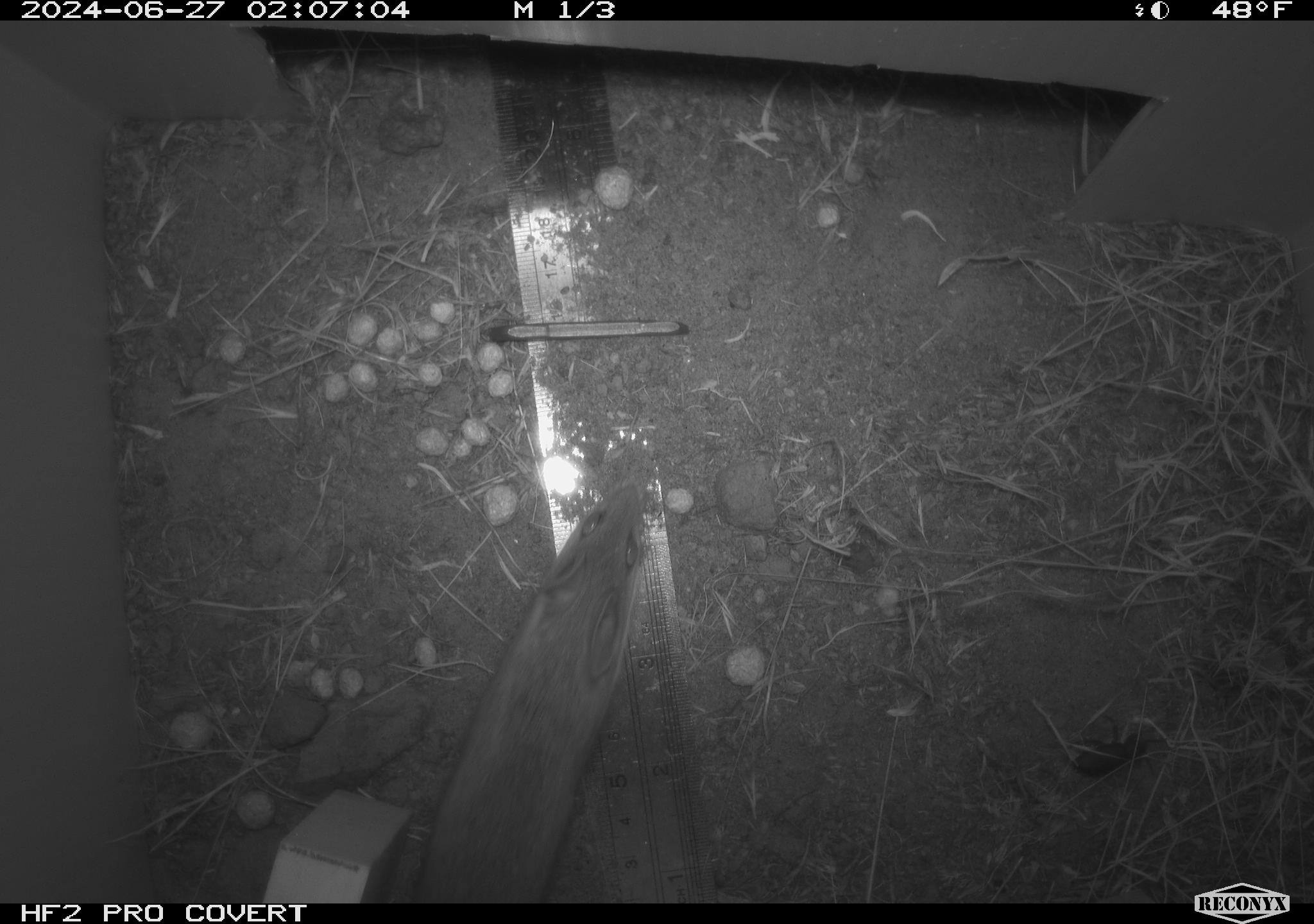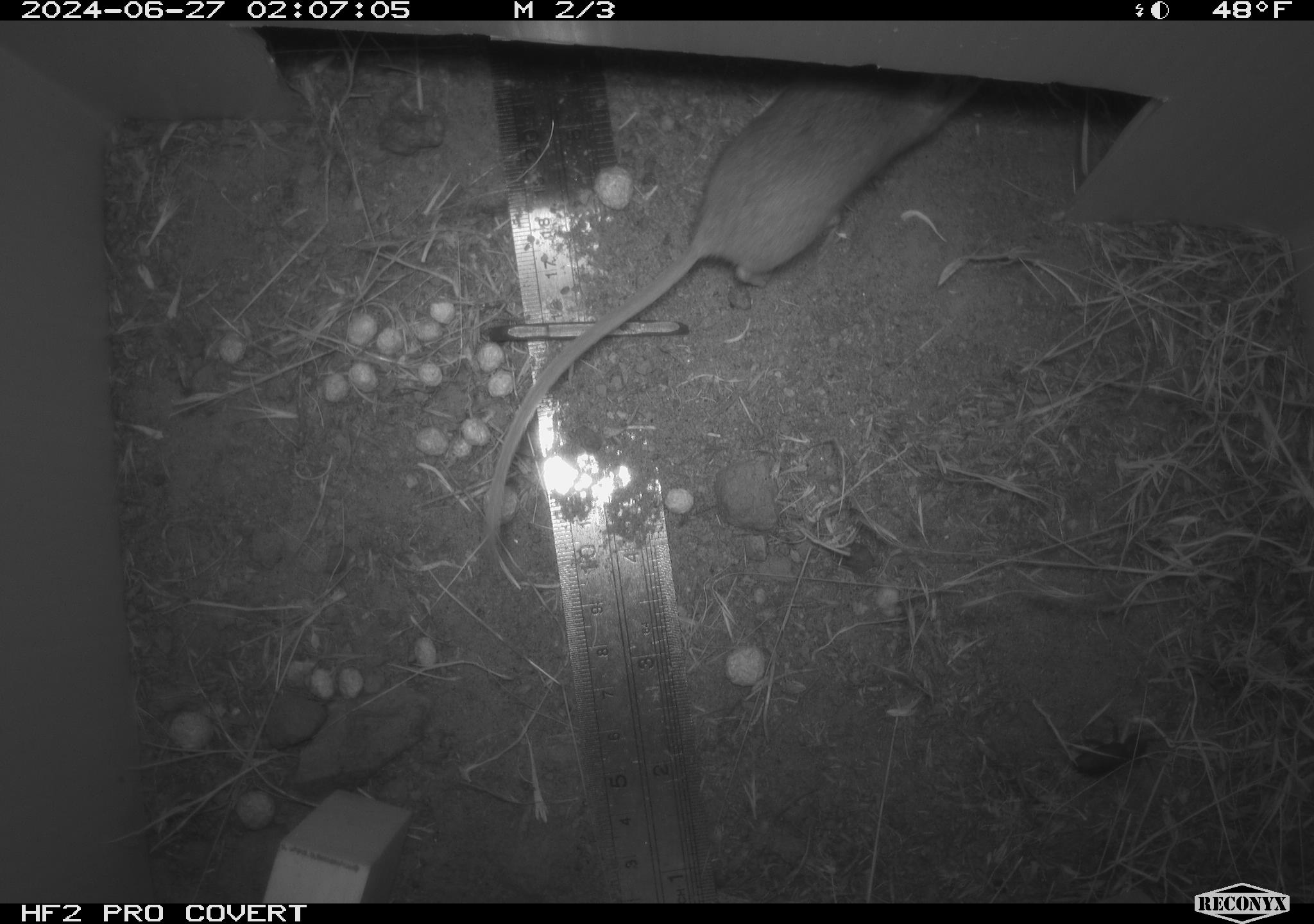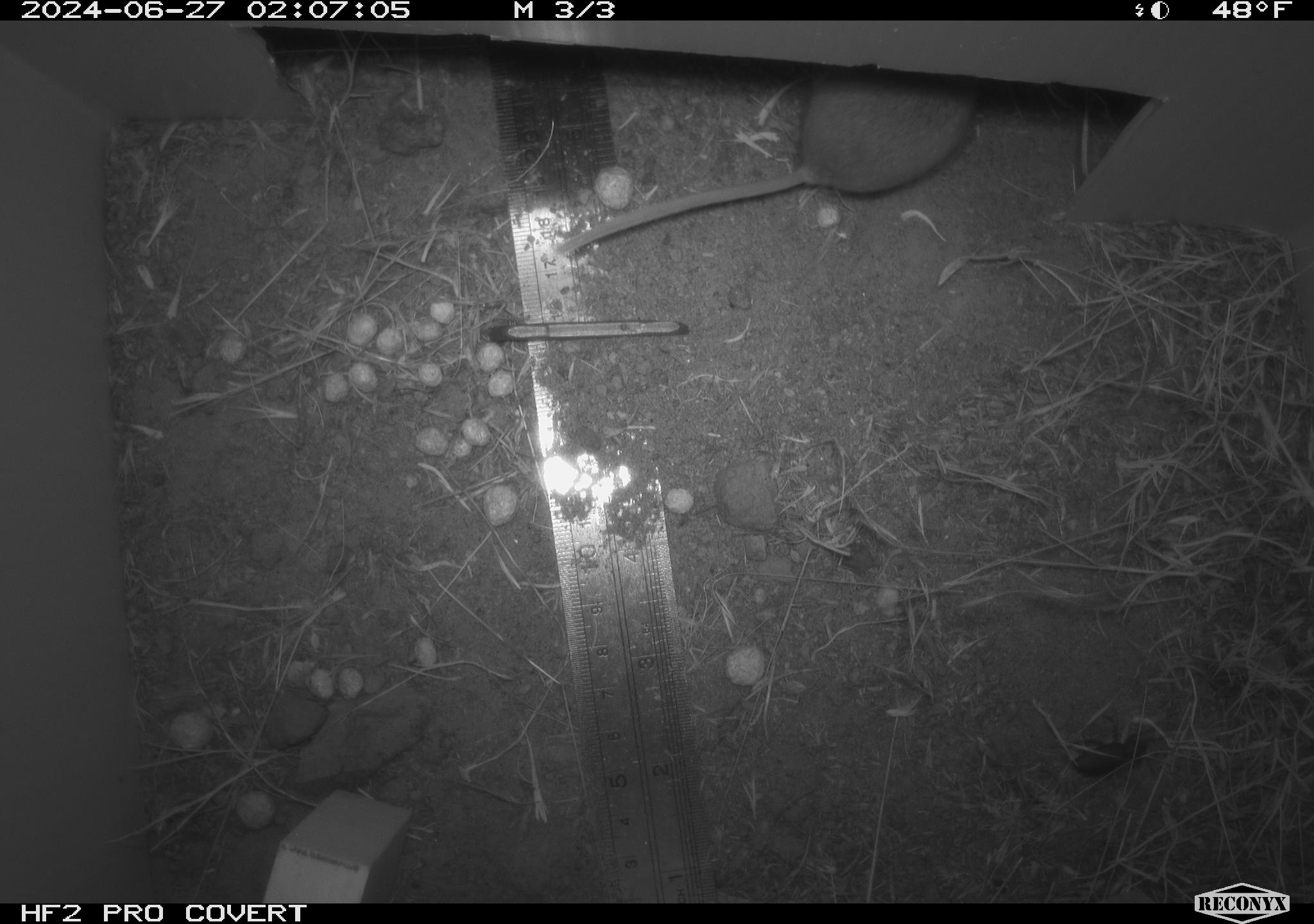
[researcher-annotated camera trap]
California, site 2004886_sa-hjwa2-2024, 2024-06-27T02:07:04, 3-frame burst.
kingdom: Animalia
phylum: Chordata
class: Mammalia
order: Rodentia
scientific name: Rodentia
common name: rodent